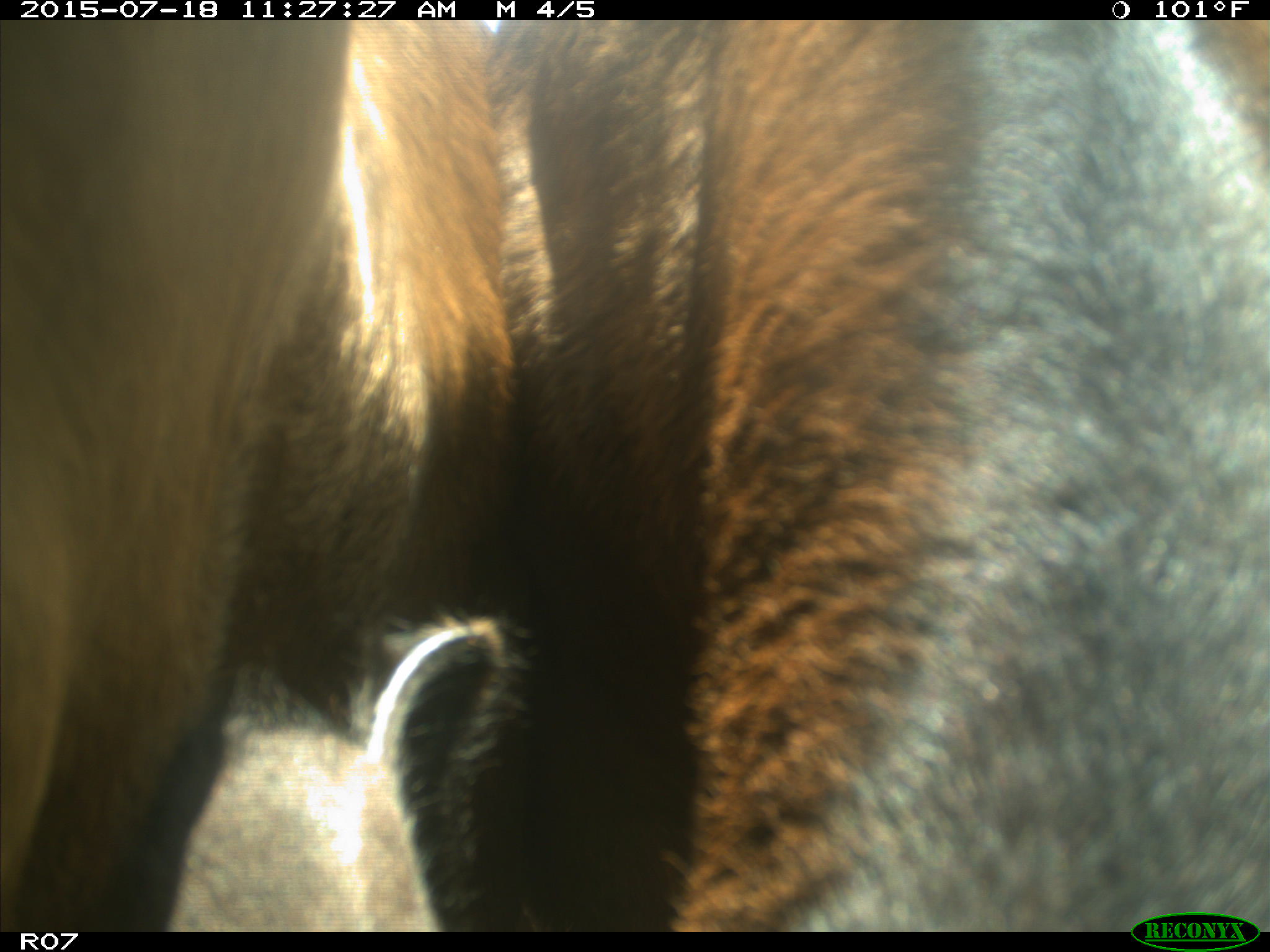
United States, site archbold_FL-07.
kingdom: Animalia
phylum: Chordata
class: Mammalia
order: Artiodactyla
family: Bovidae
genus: Bos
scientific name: Bos taurus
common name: domestic cow